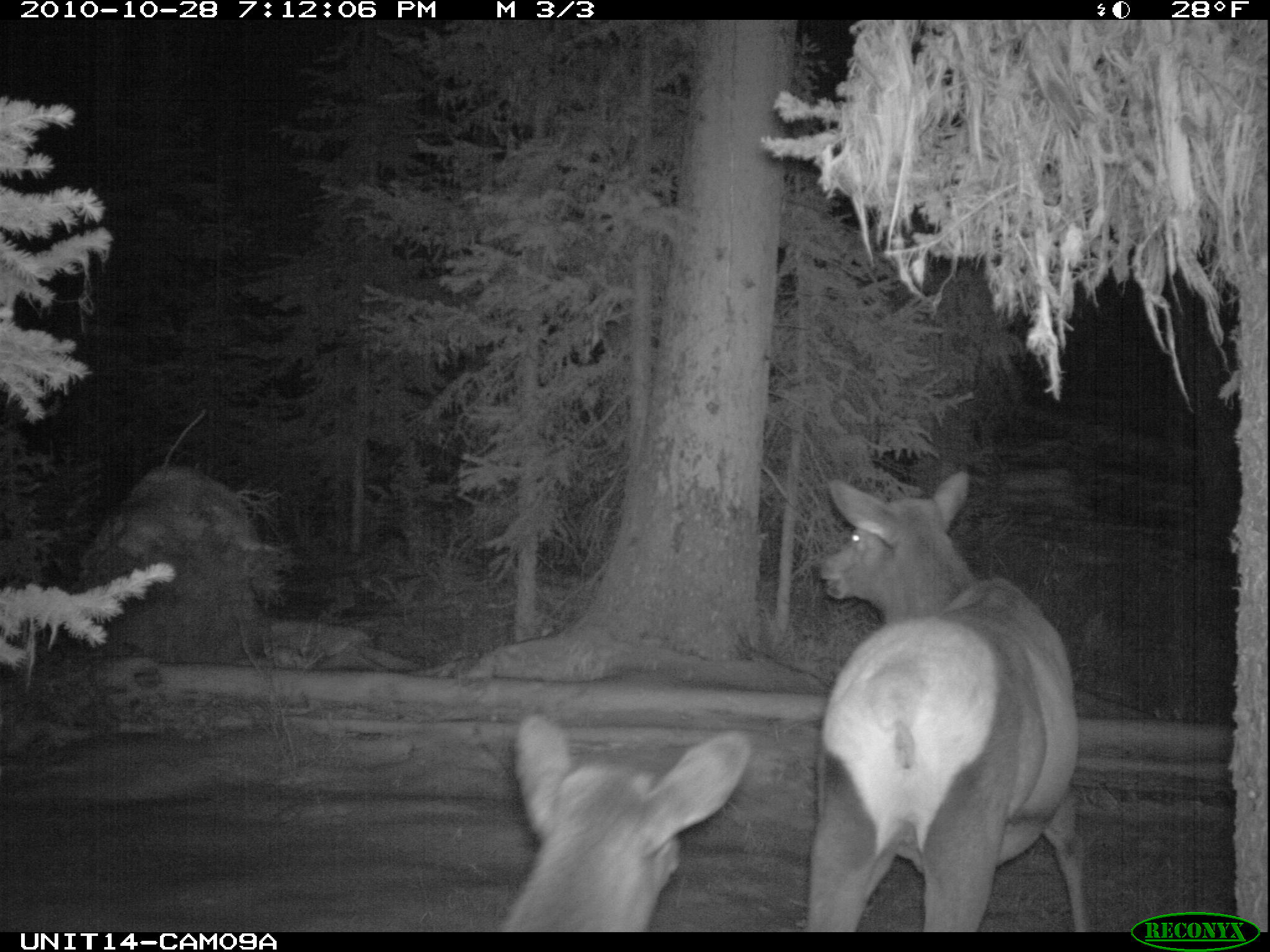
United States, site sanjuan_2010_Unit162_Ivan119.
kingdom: Animalia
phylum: Chordata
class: Mammalia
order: Artiodactyla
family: Cervidae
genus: Cervus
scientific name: Cervus elaphus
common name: red deer